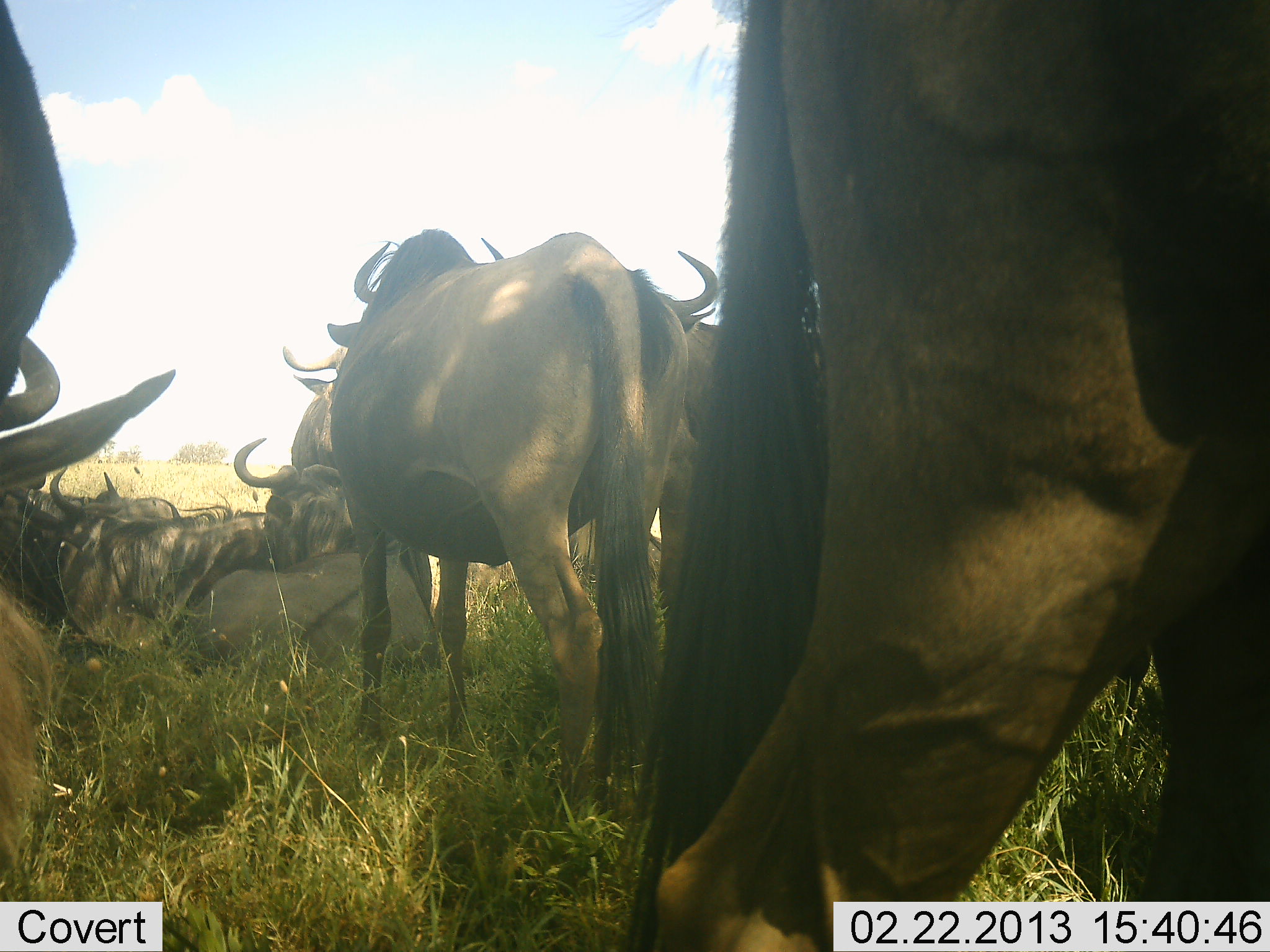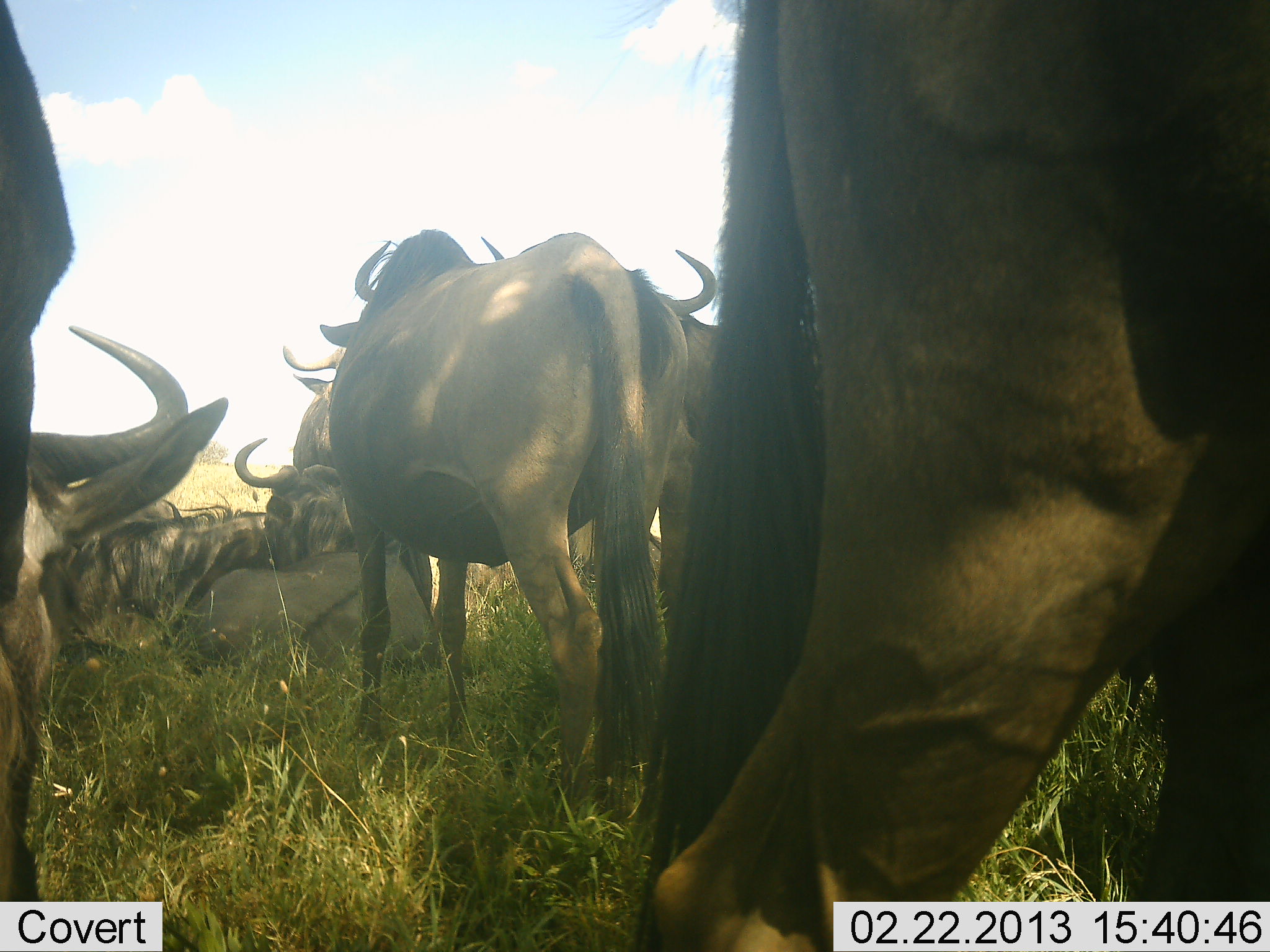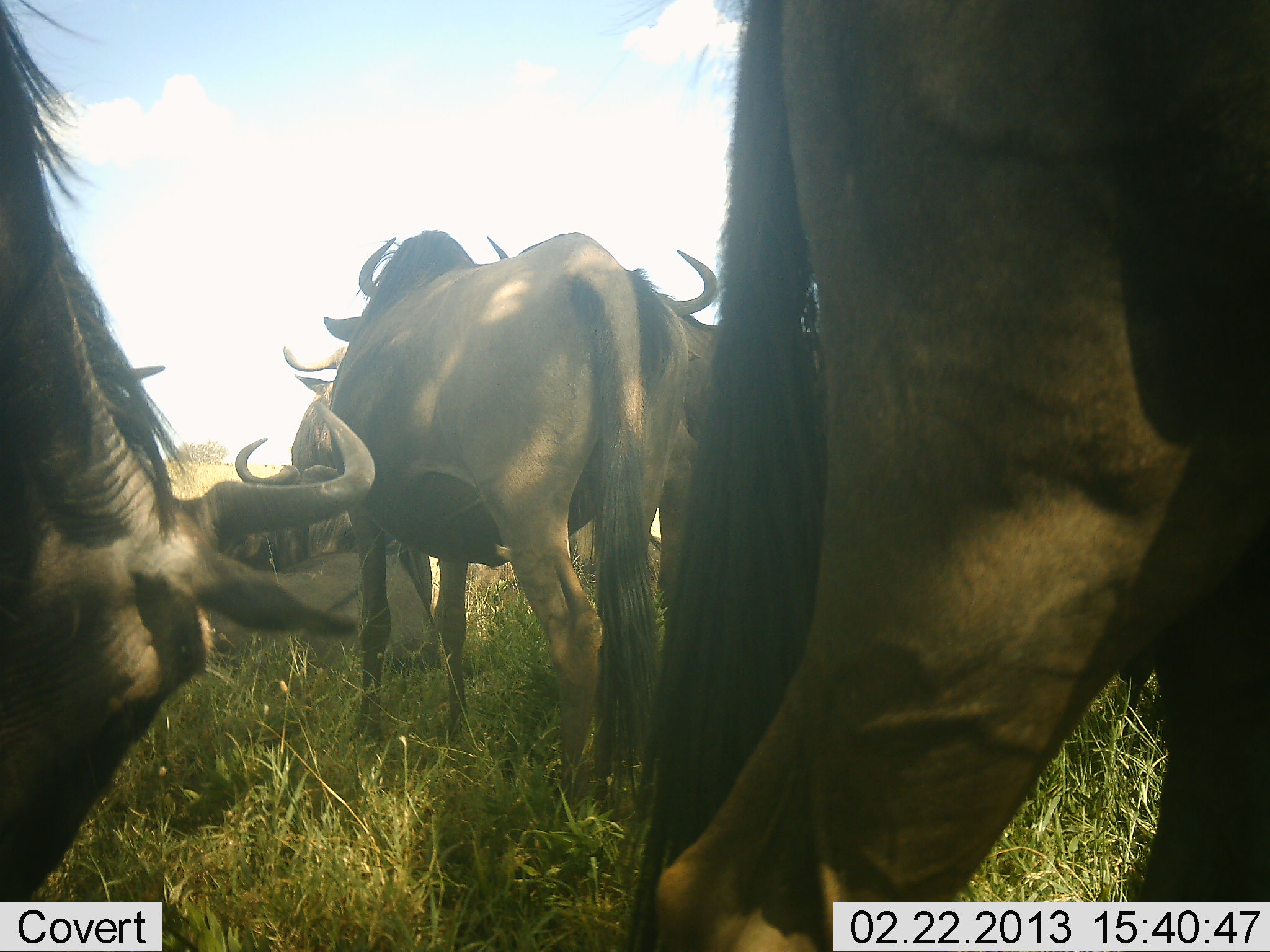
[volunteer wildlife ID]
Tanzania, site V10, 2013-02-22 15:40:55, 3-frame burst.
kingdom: Animalia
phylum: Chordata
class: Mammalia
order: Artiodactyla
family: Bovidae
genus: Connochaetes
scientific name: Connochaetes taurinus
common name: blue wildebeest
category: wildebeest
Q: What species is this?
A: Wildebeest (blue wildebeest) (Connochaetes taurinus).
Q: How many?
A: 8.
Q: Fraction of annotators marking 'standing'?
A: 78%.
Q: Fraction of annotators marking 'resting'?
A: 91%.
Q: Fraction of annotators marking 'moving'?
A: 9%.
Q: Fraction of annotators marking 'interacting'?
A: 4%.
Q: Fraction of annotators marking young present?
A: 0%.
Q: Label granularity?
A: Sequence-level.